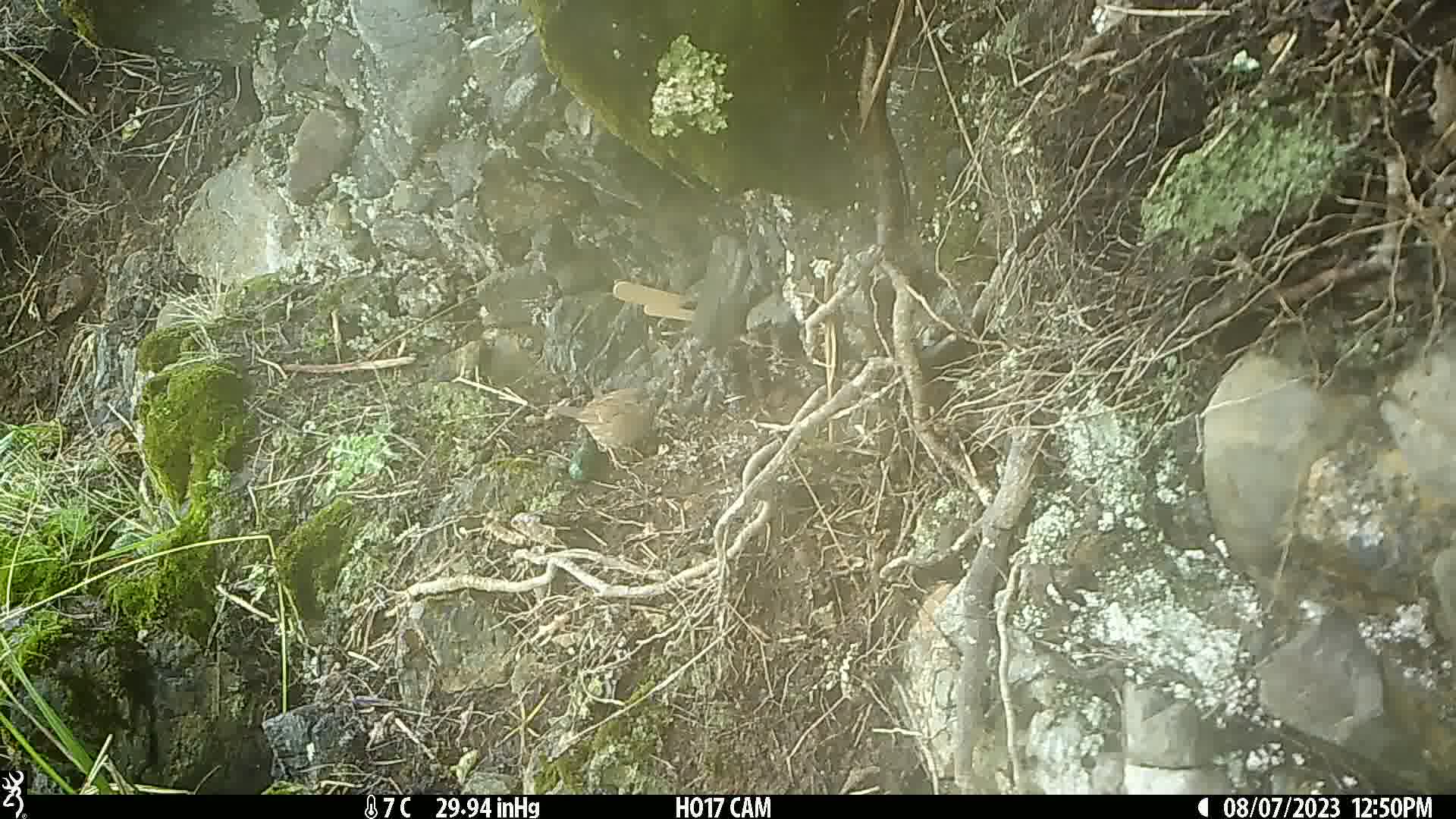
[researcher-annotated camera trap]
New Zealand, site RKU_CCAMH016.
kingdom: Animalia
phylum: Chordata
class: Aves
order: Passeriformes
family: Prunellidae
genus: Prunella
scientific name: Prunella modularis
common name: dunnock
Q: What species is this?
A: Dunnock (Prunella modularis).